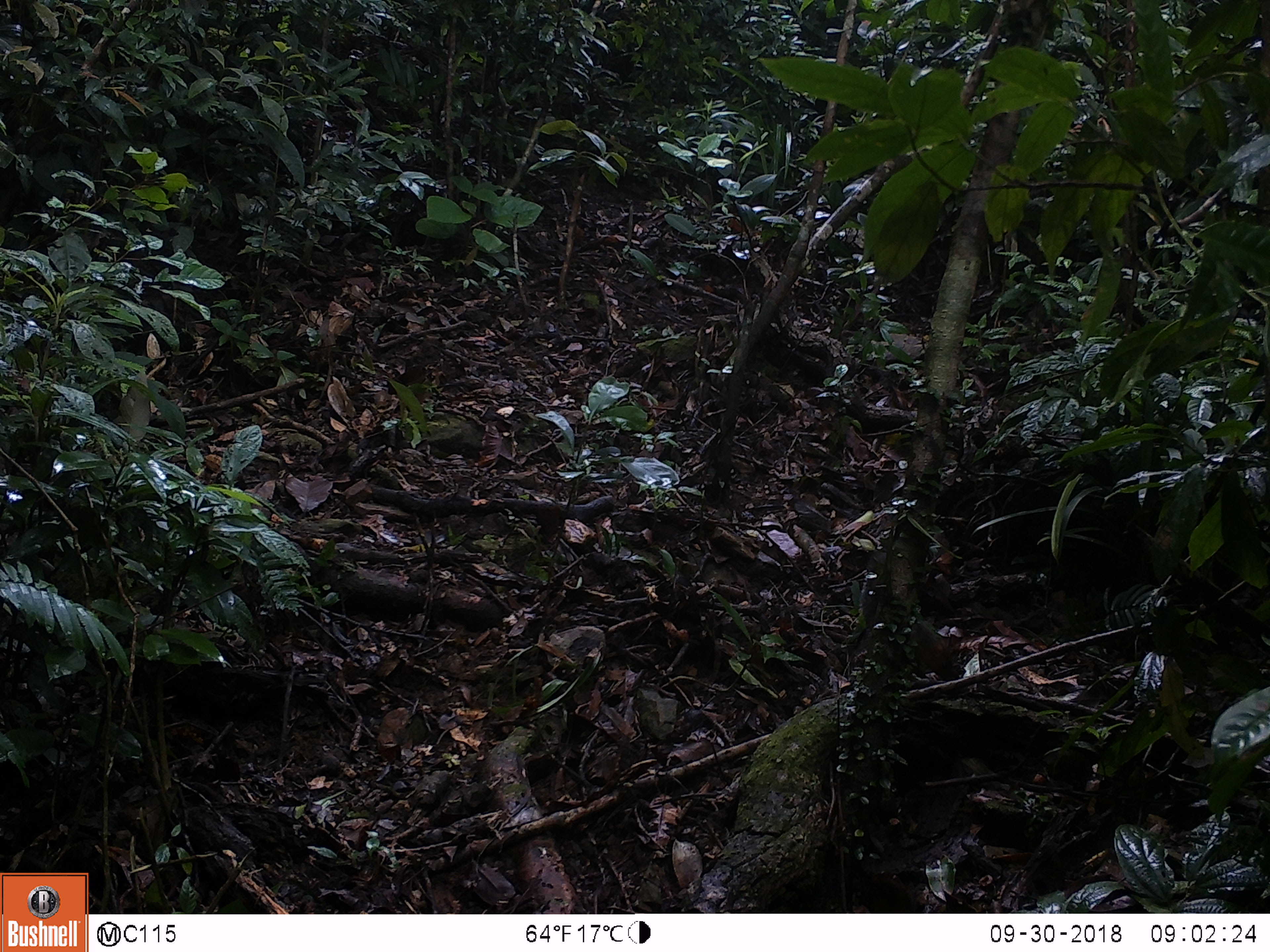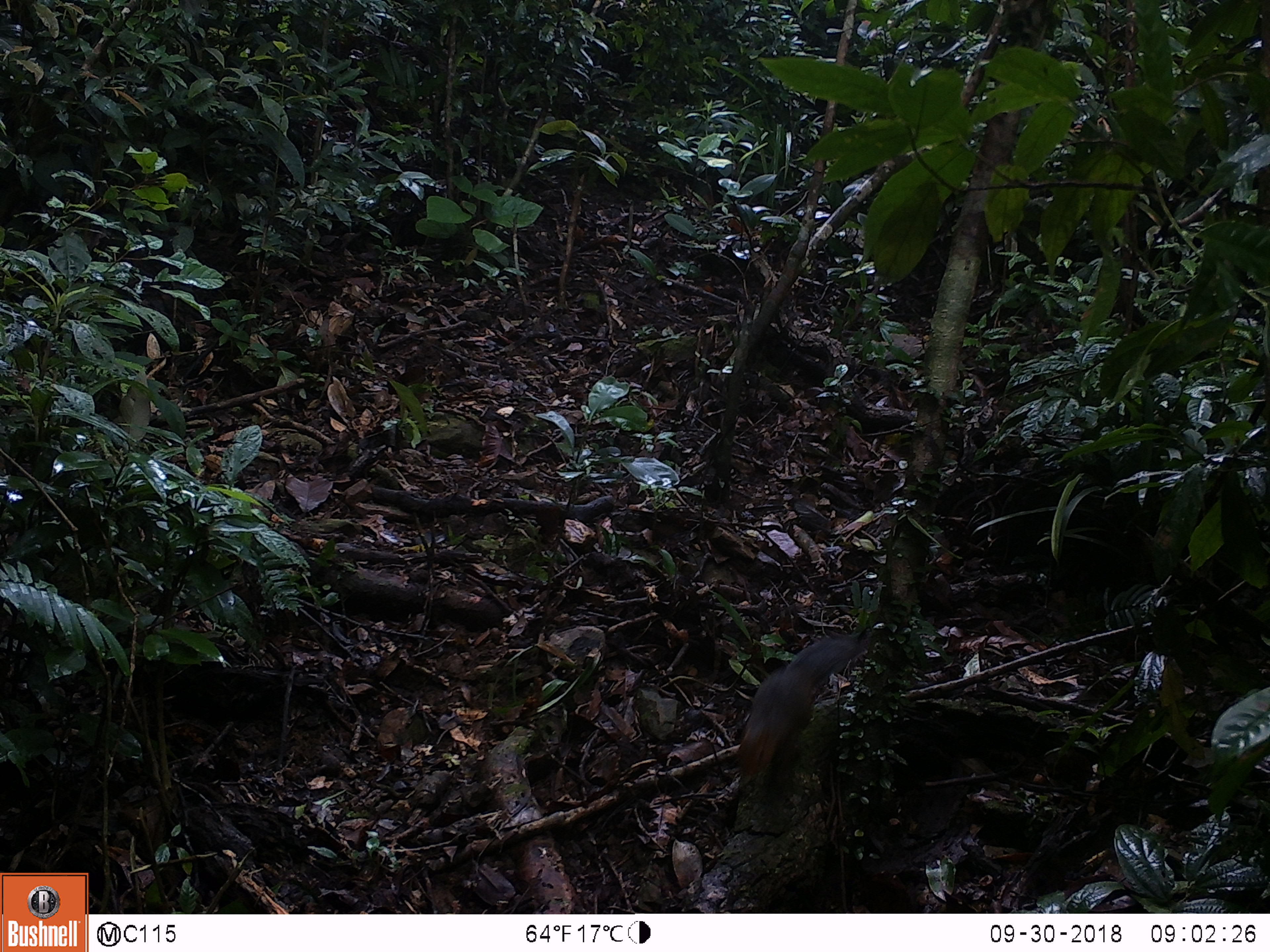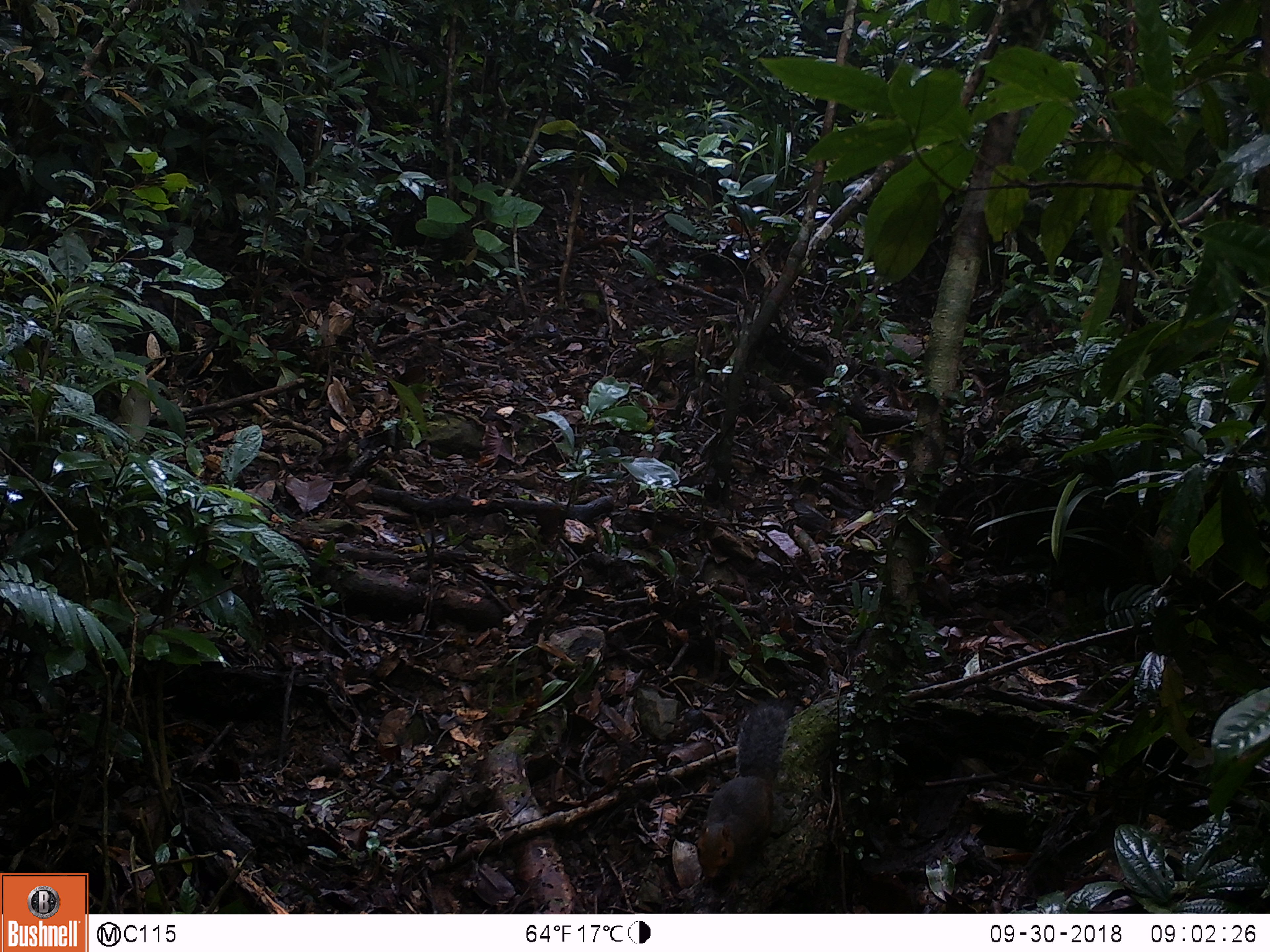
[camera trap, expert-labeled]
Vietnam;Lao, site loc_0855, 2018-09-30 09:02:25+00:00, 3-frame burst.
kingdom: Animalia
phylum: Chordata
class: Mammalia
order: Rodentia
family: Sciuridae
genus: Dremomys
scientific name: Dremomys rufigenis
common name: red-cheeked squirrel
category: red cheeked squirrel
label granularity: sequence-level